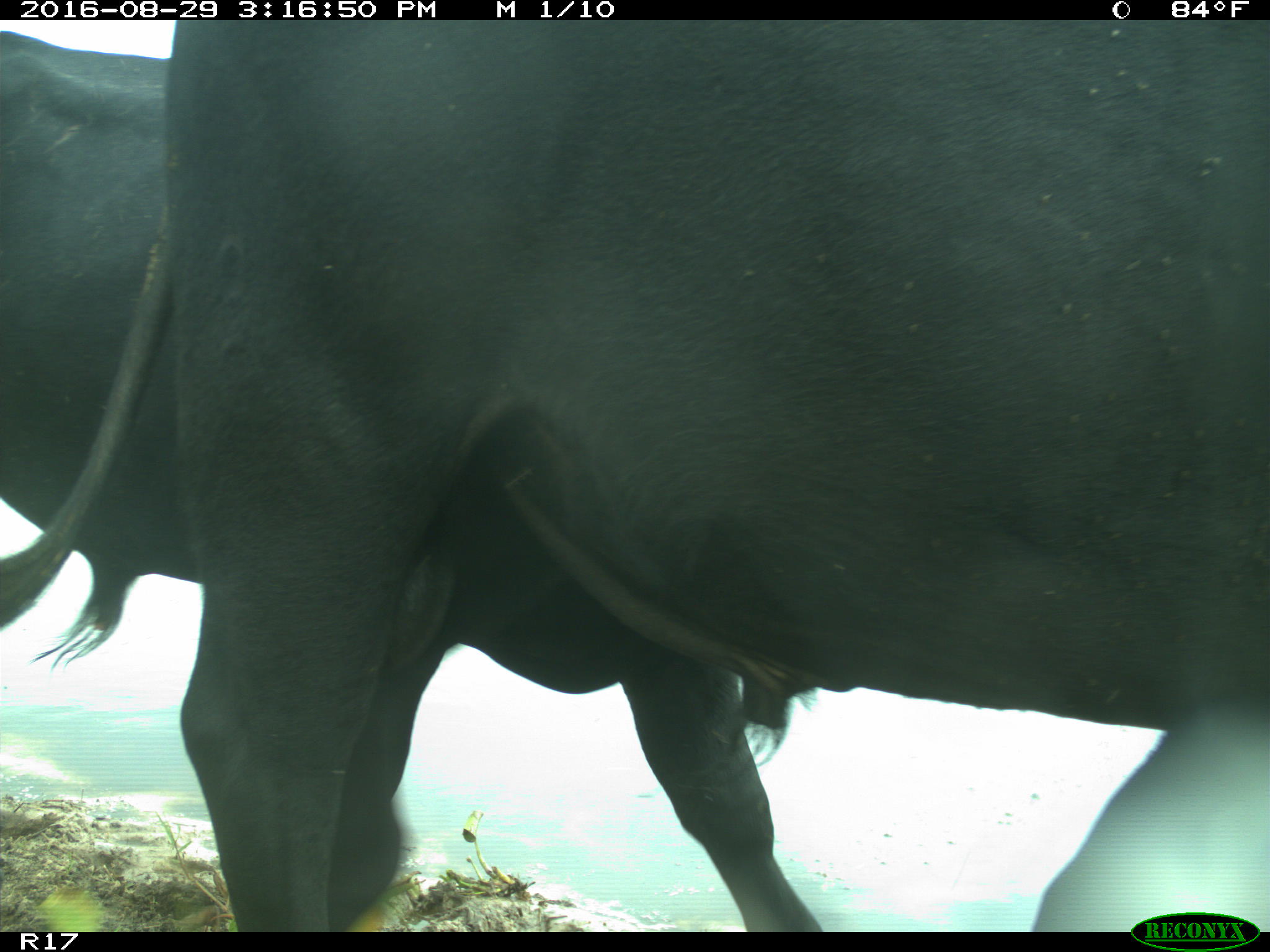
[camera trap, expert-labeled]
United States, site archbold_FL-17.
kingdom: Animalia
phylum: Chordata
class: Mammalia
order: Artiodactyla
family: Bovidae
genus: Bos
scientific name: Bos taurus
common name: domestic cow